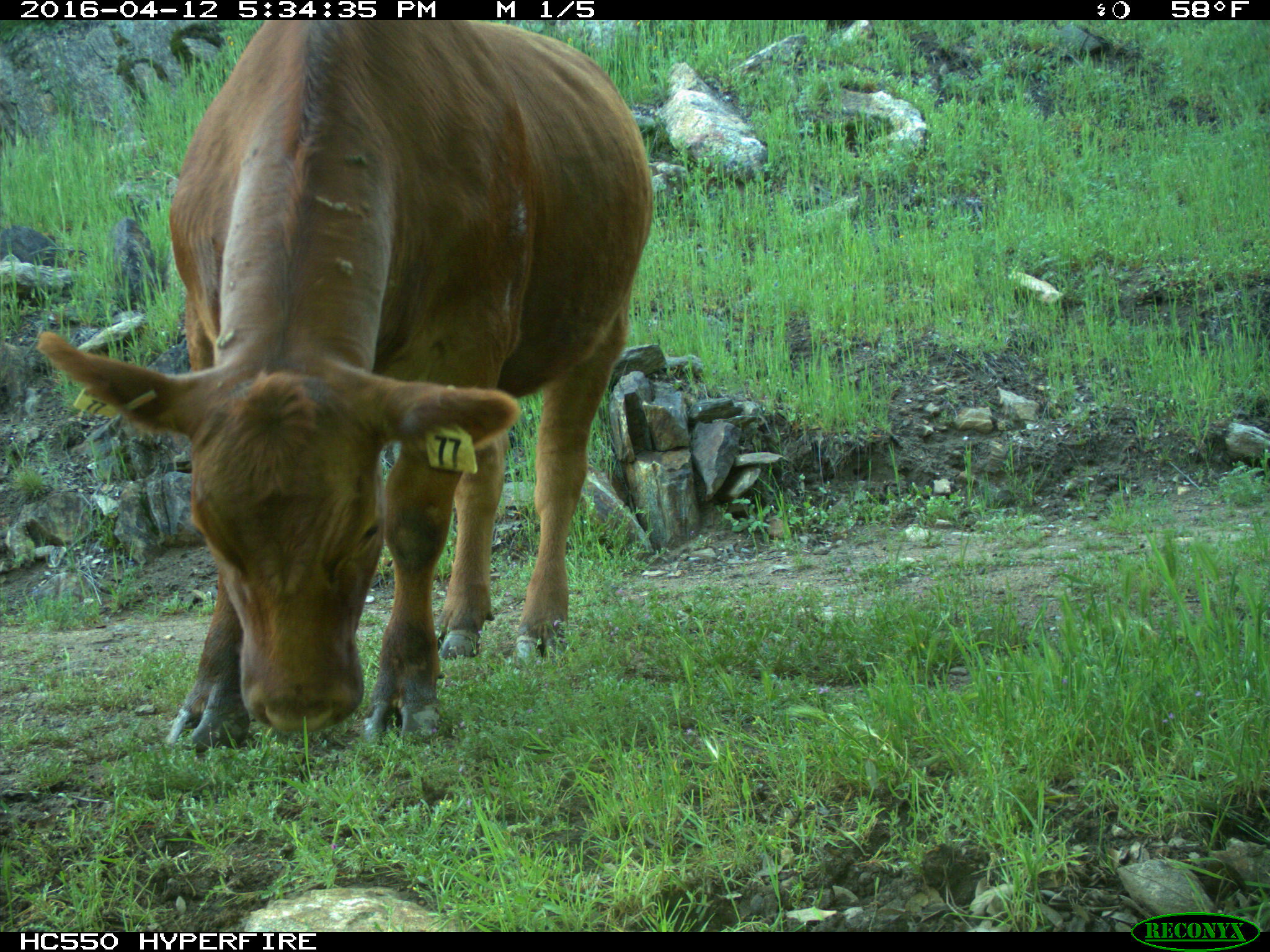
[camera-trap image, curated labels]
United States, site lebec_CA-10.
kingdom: Animalia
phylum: Chordata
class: Mammalia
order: Artiodactyla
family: Bovidae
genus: Bos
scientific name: Bos taurus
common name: domestic cow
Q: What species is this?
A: Bos taurus (domestic cow).